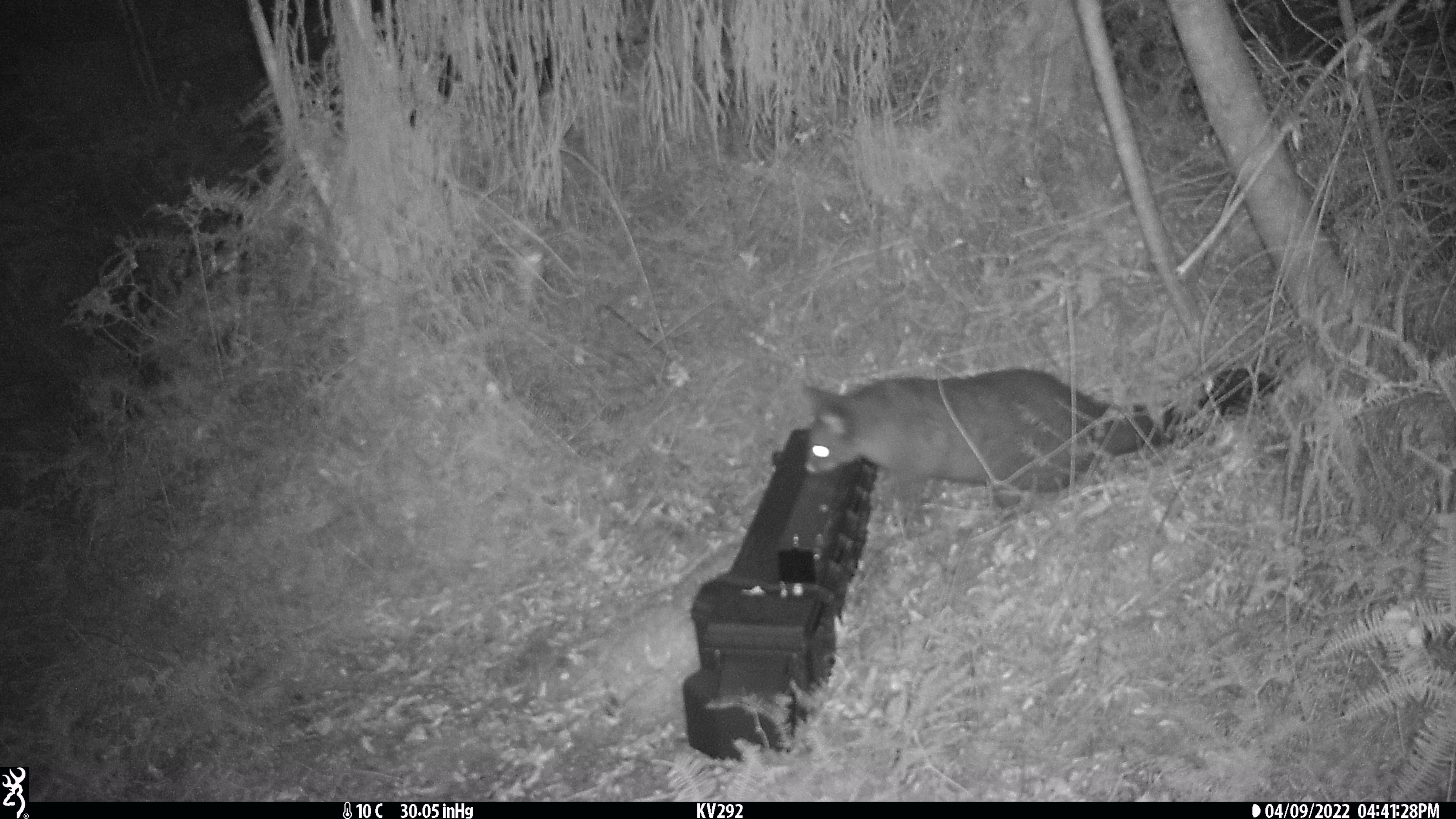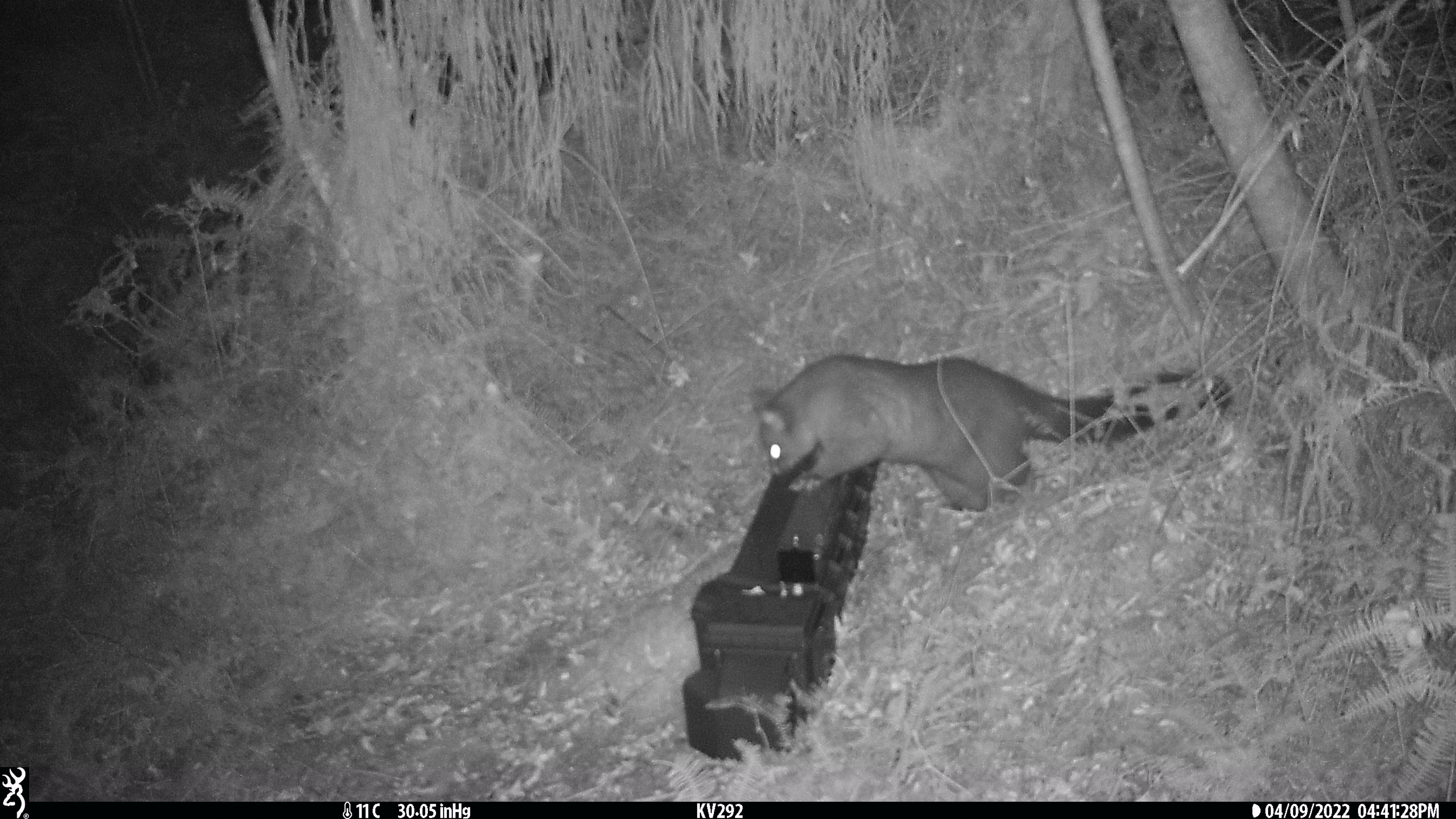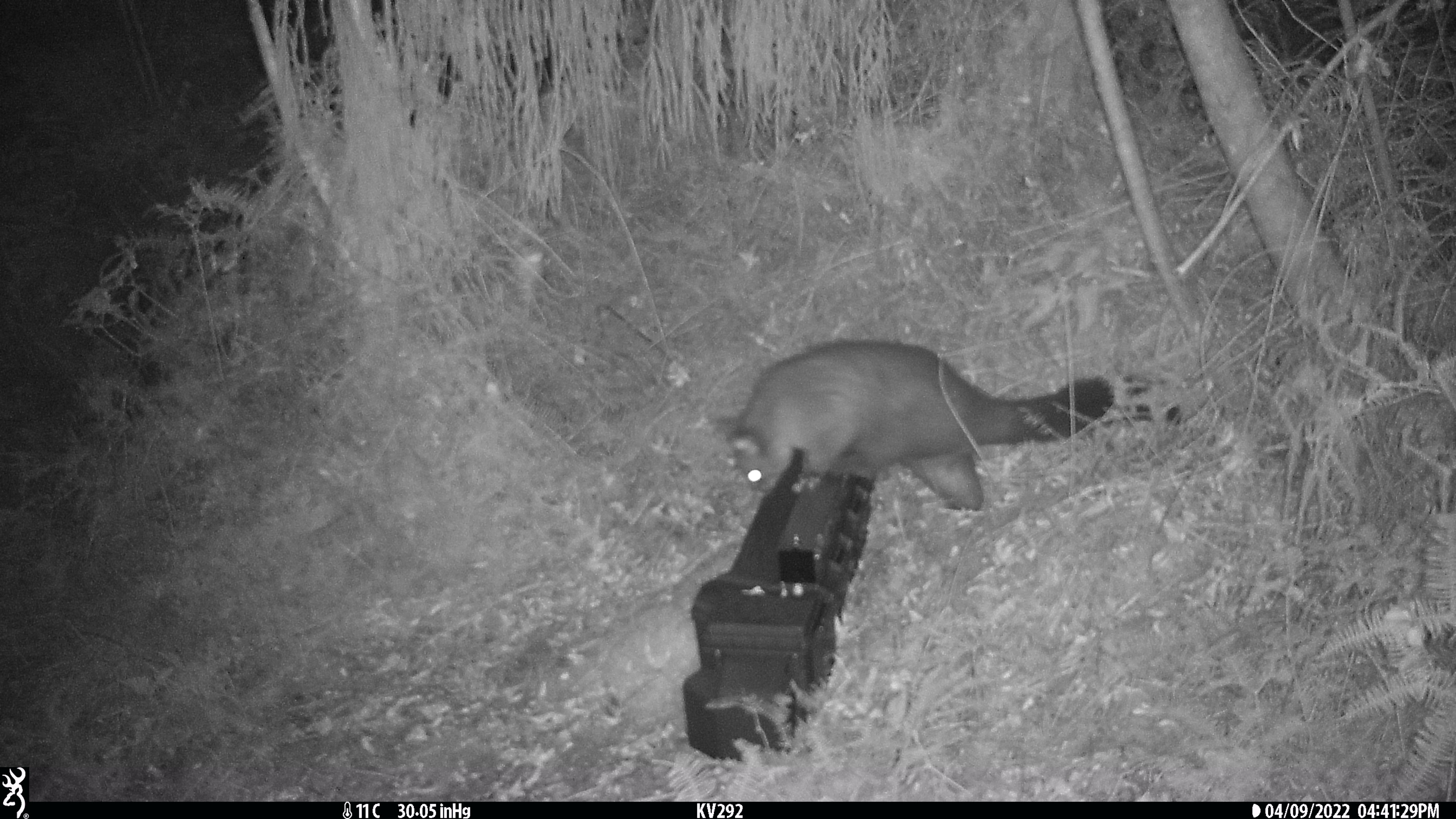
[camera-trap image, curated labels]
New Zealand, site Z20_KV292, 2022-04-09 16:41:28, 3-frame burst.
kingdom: Animalia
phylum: Chordata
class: Mammalia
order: Diprotodontia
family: Phalangeridae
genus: Trichosurus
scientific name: Trichosurus vulpecula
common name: common brushtail possum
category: possum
Possum (common brushtail possum) (Trichosurus vulpecula).